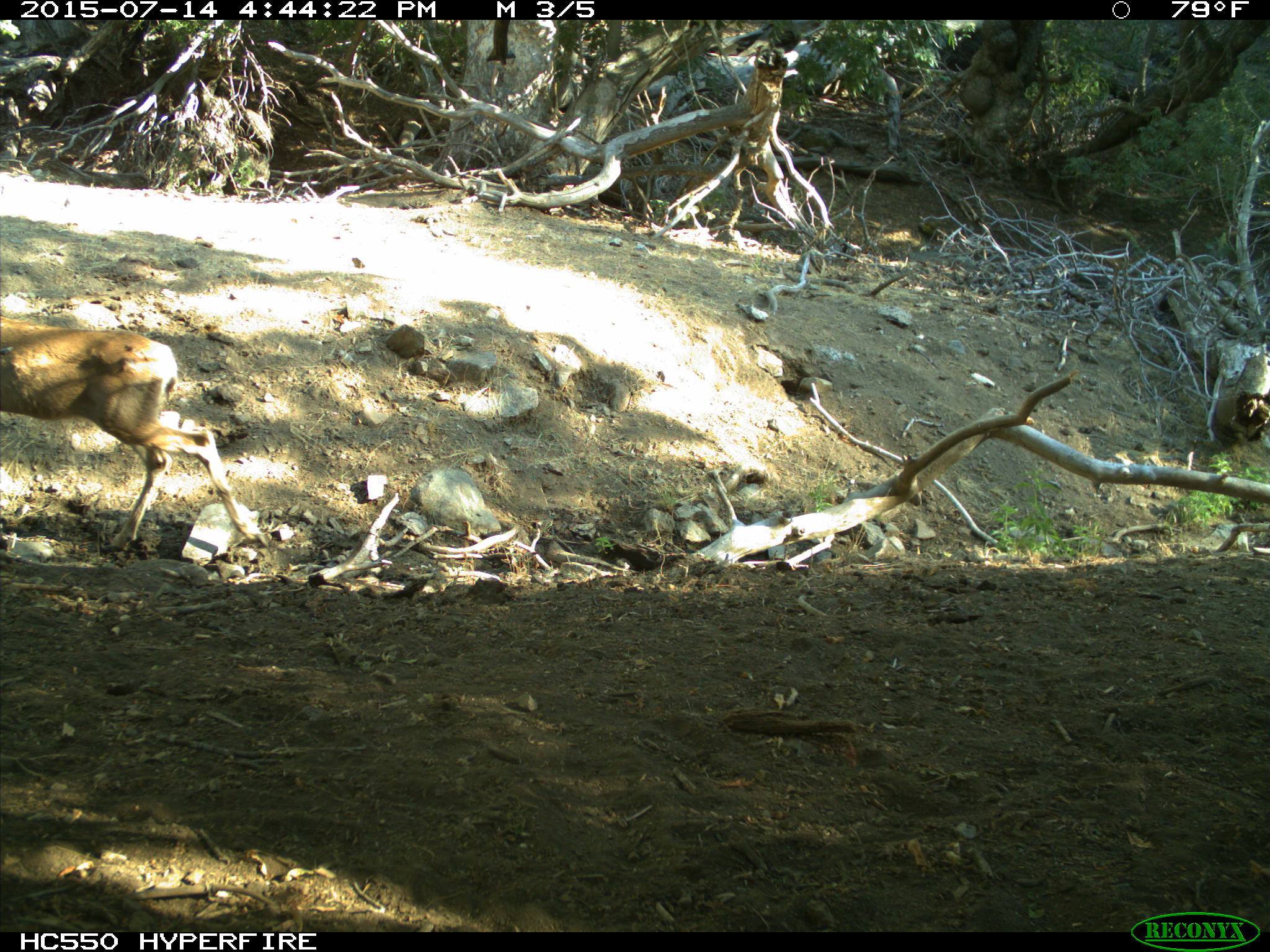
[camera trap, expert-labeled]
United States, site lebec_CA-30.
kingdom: Animalia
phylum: Chordata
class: Mammalia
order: Artiodactyla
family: Cervidae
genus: Odocoileus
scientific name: Odocoileus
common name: deer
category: unidentified deer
Unidentified deer (deer) (Odocoileus).